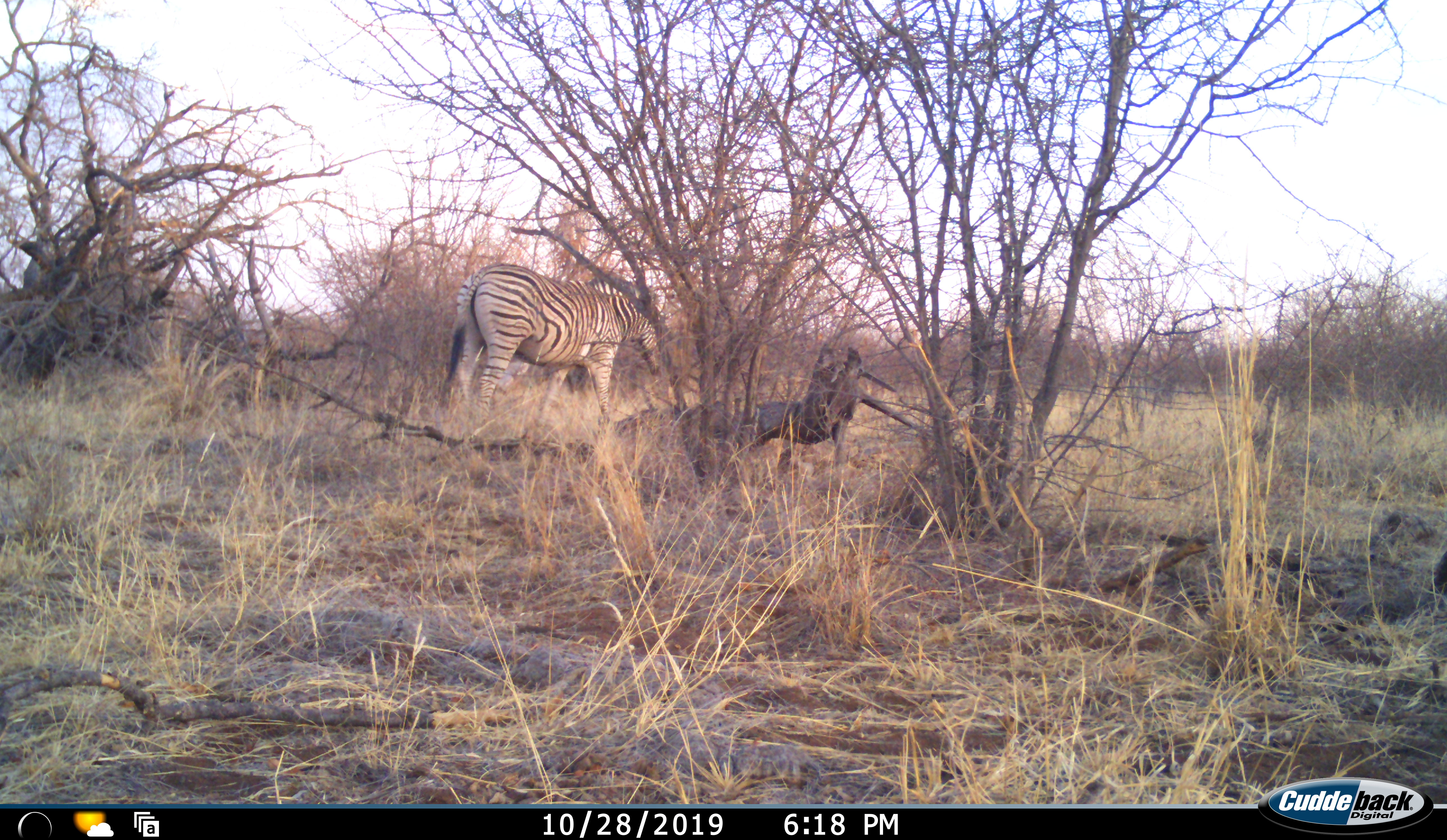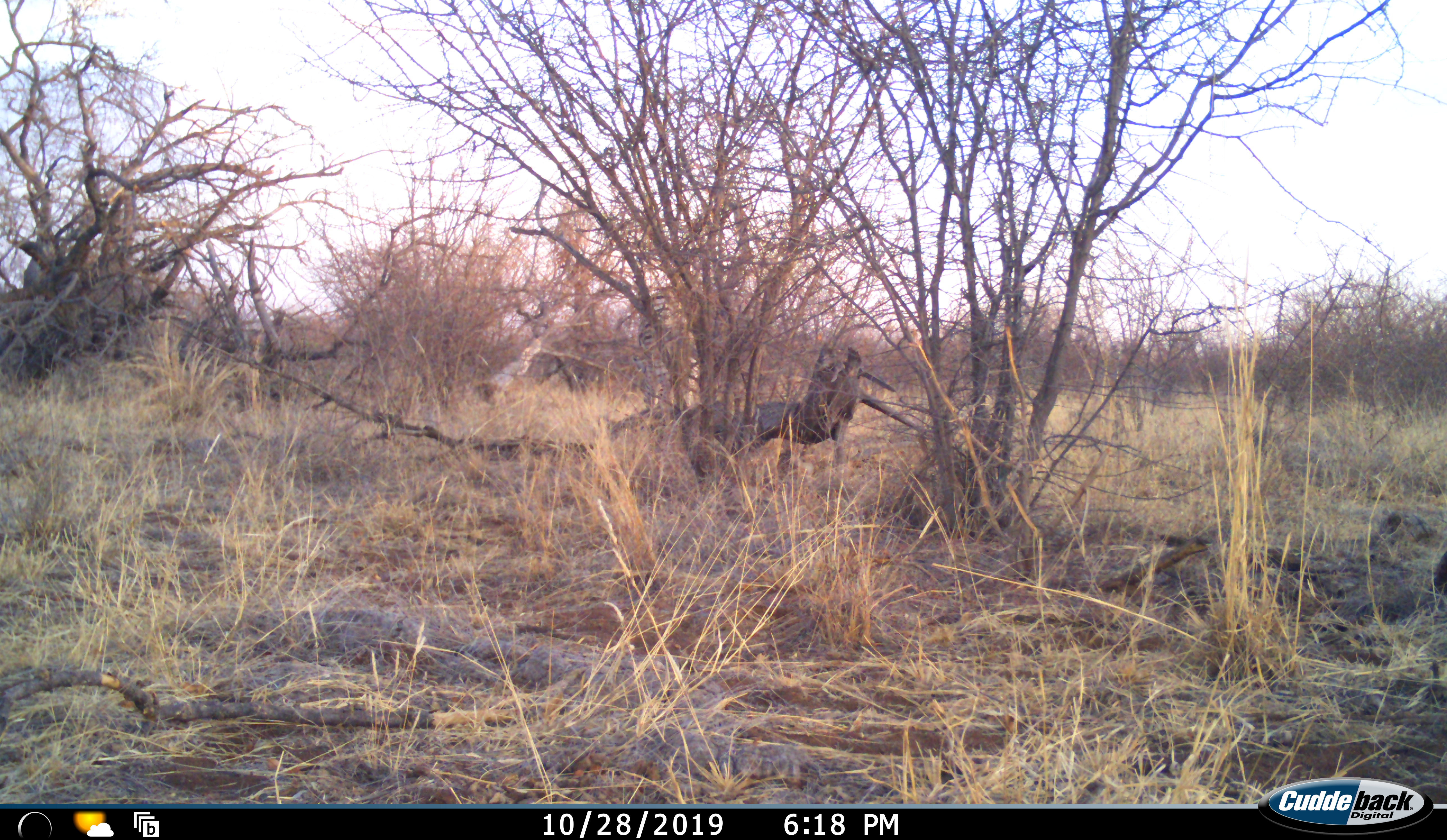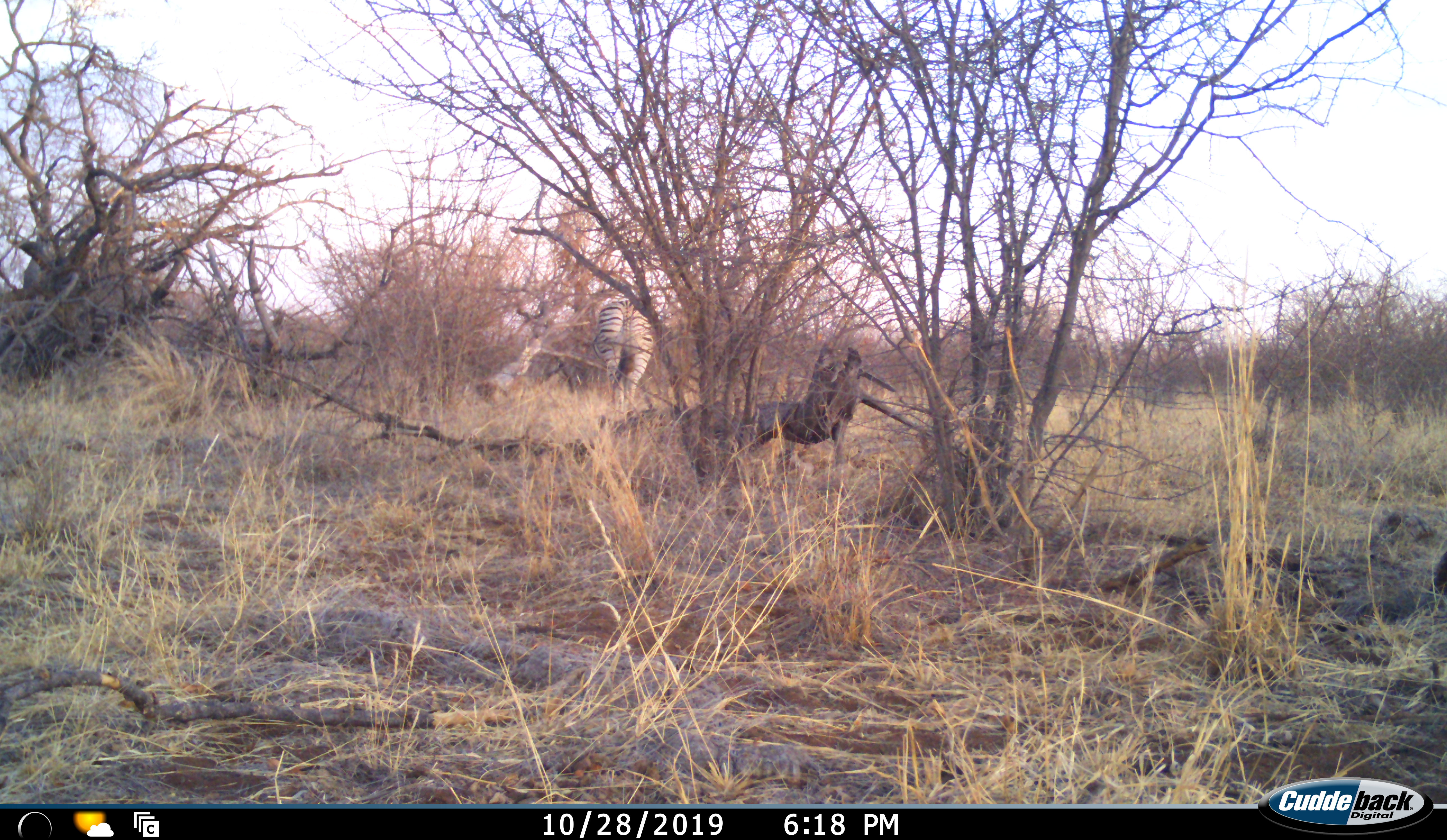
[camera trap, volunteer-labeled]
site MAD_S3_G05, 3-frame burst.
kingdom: Animalia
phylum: Chordata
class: Mammalia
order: Perissodactyla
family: Equidae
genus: Equus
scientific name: Equus quagga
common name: plains zebra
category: zebraplains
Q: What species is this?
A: Zebraplains (plains zebra) (Equus quagga).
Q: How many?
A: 1.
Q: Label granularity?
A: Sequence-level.